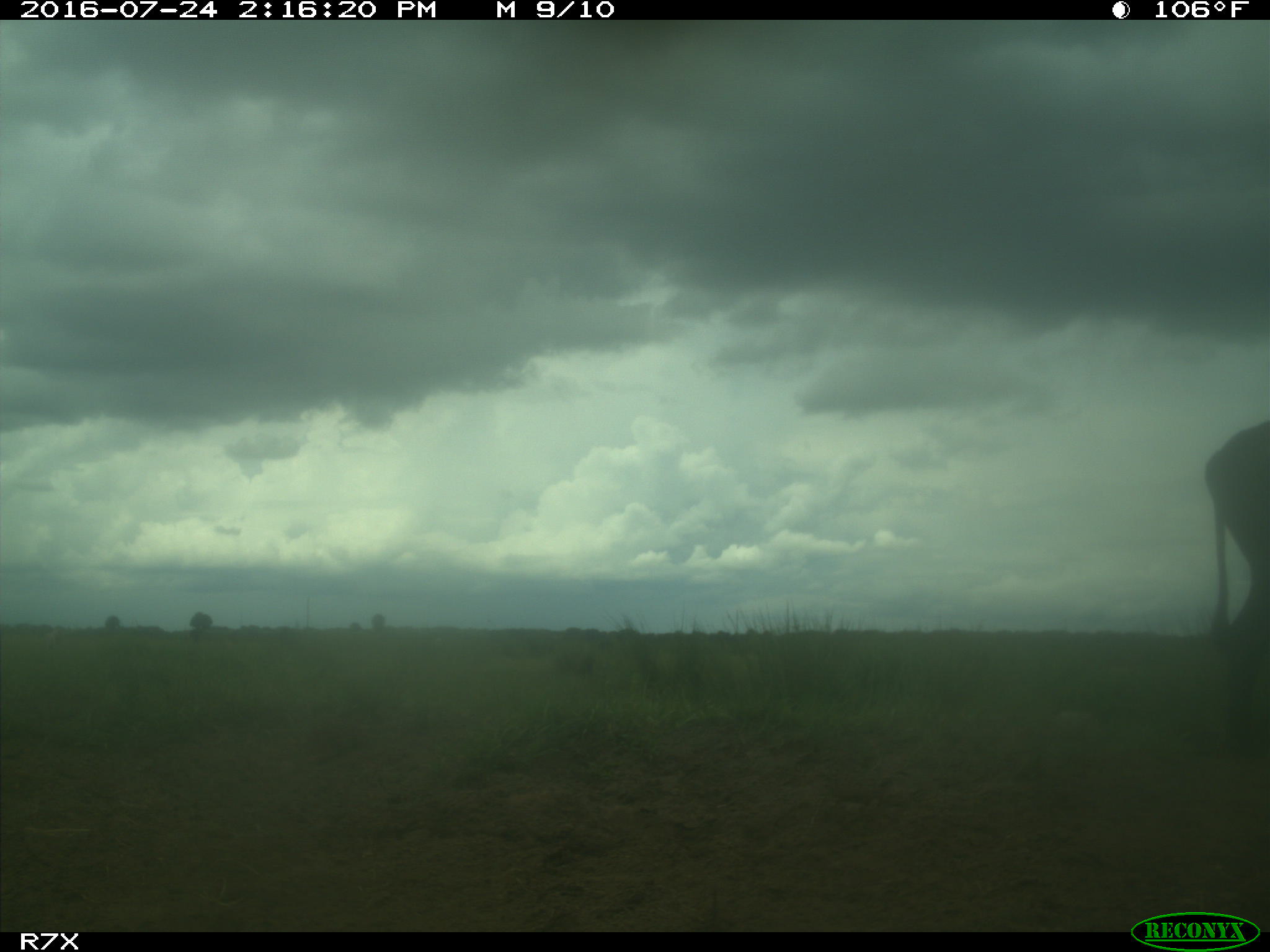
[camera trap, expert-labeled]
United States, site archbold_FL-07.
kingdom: Animalia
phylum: Chordata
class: Mammalia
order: Artiodactyla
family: Bovidae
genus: Bos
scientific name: Bos taurus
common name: domestic cow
Bos taurus (domestic cow).